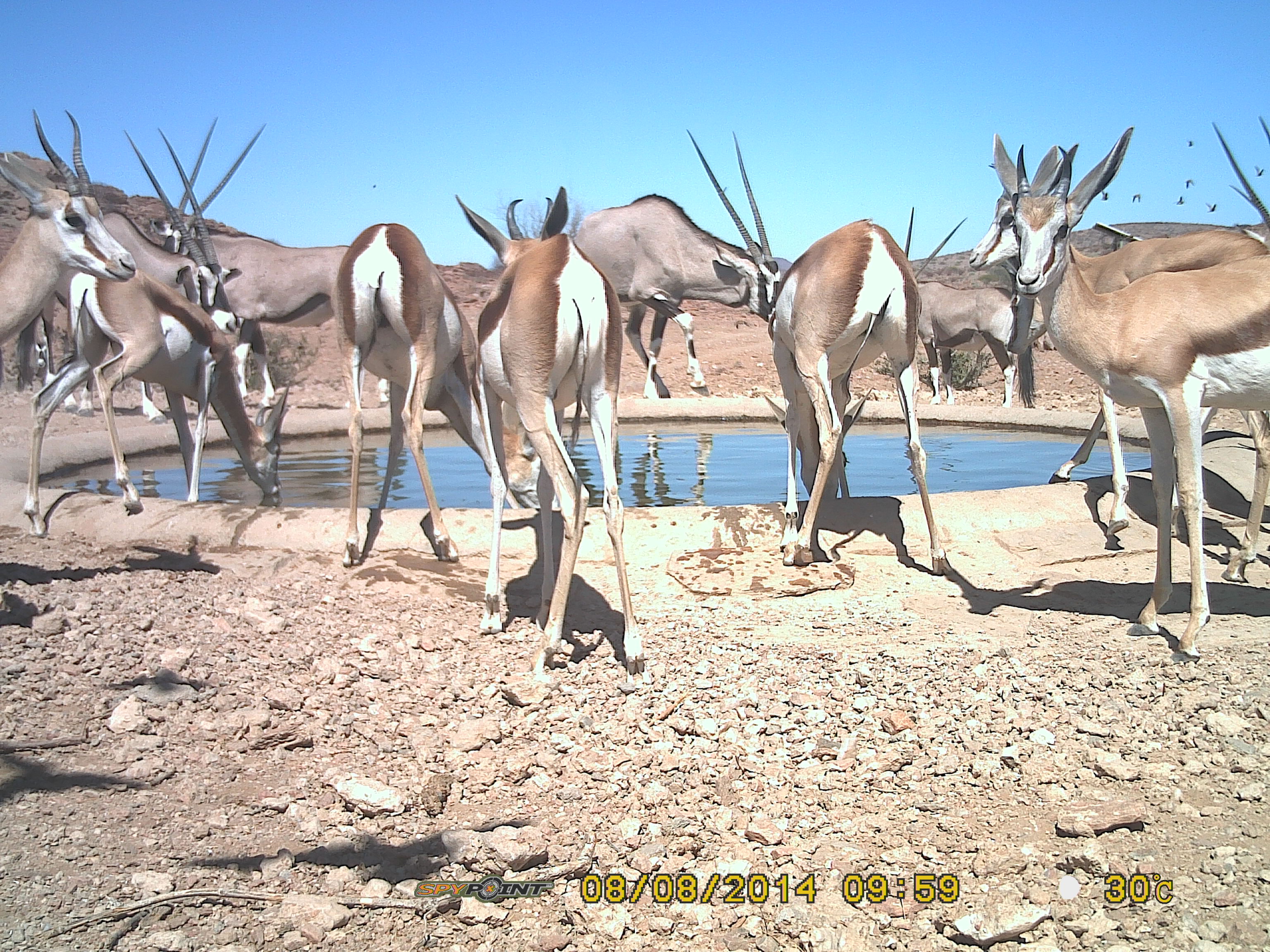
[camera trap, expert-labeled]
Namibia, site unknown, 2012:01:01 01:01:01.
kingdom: Animalia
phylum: Chordata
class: Mammalia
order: Artiodactyla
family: Bovidae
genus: Antidorcas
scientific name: Antidorcas marsupialis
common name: springbok